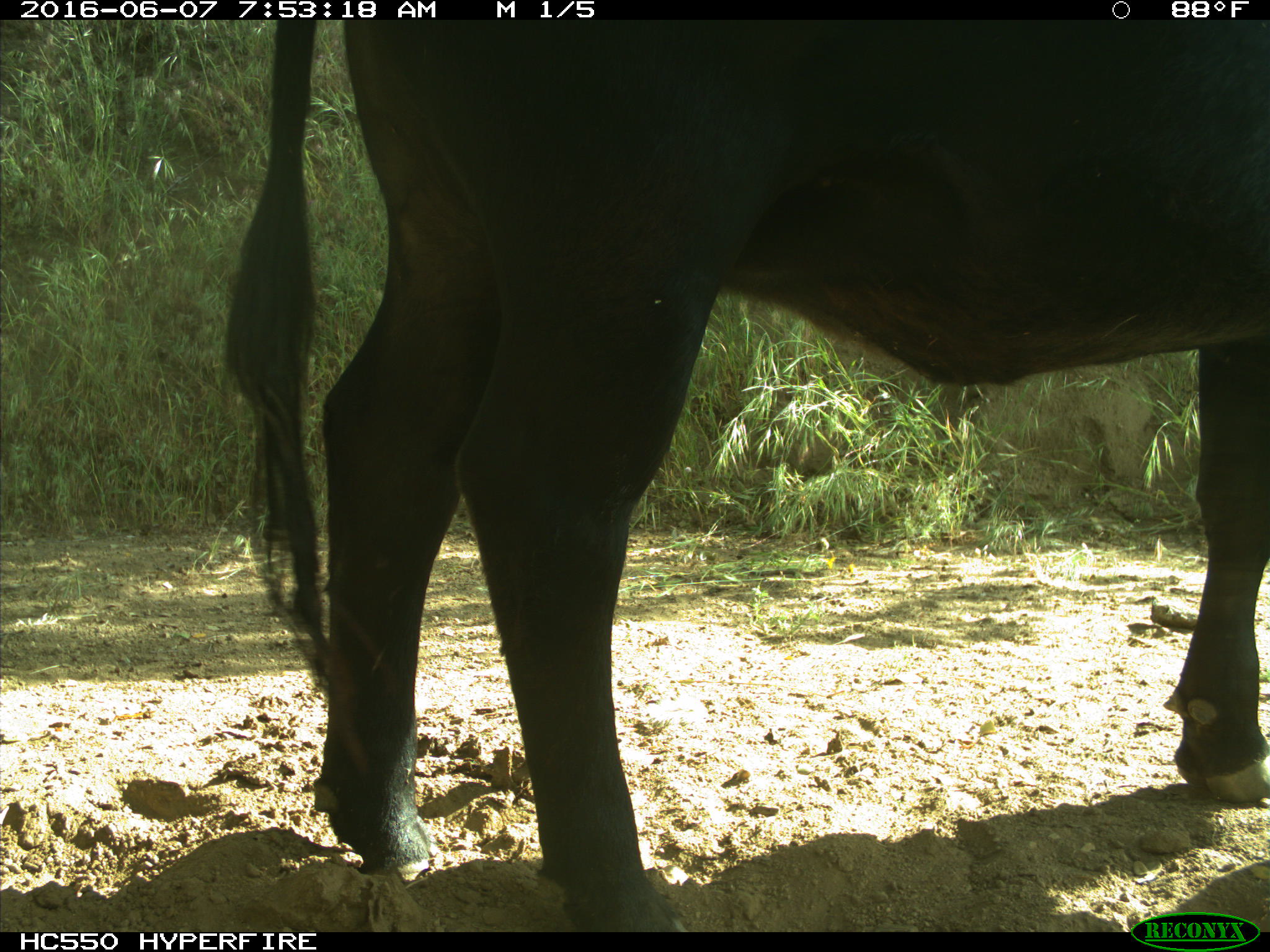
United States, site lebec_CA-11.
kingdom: Animalia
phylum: Chordata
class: Mammalia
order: Artiodactyla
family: Bovidae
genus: Bos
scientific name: Bos taurus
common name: domestic cow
Bos taurus (domestic cow).